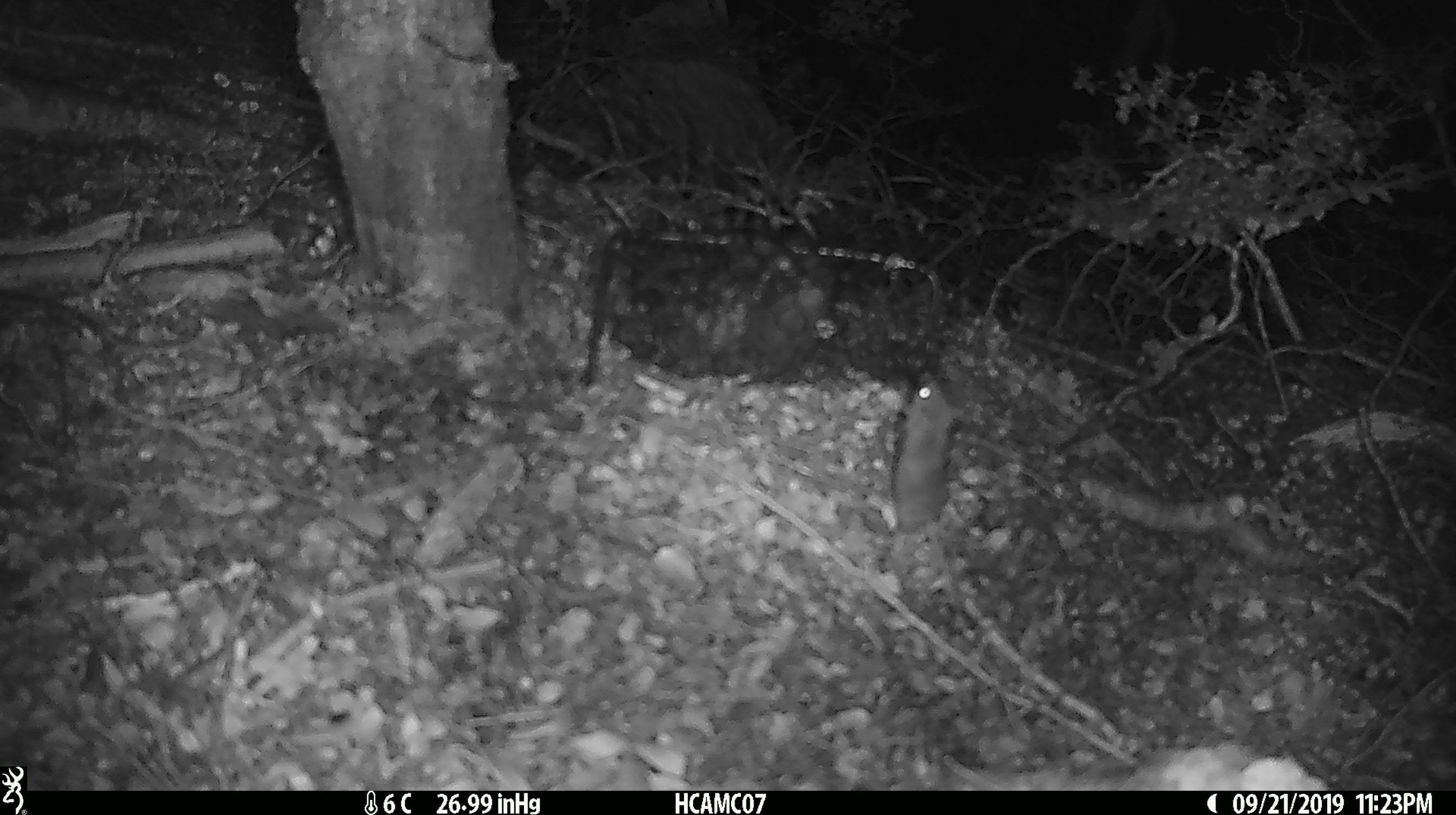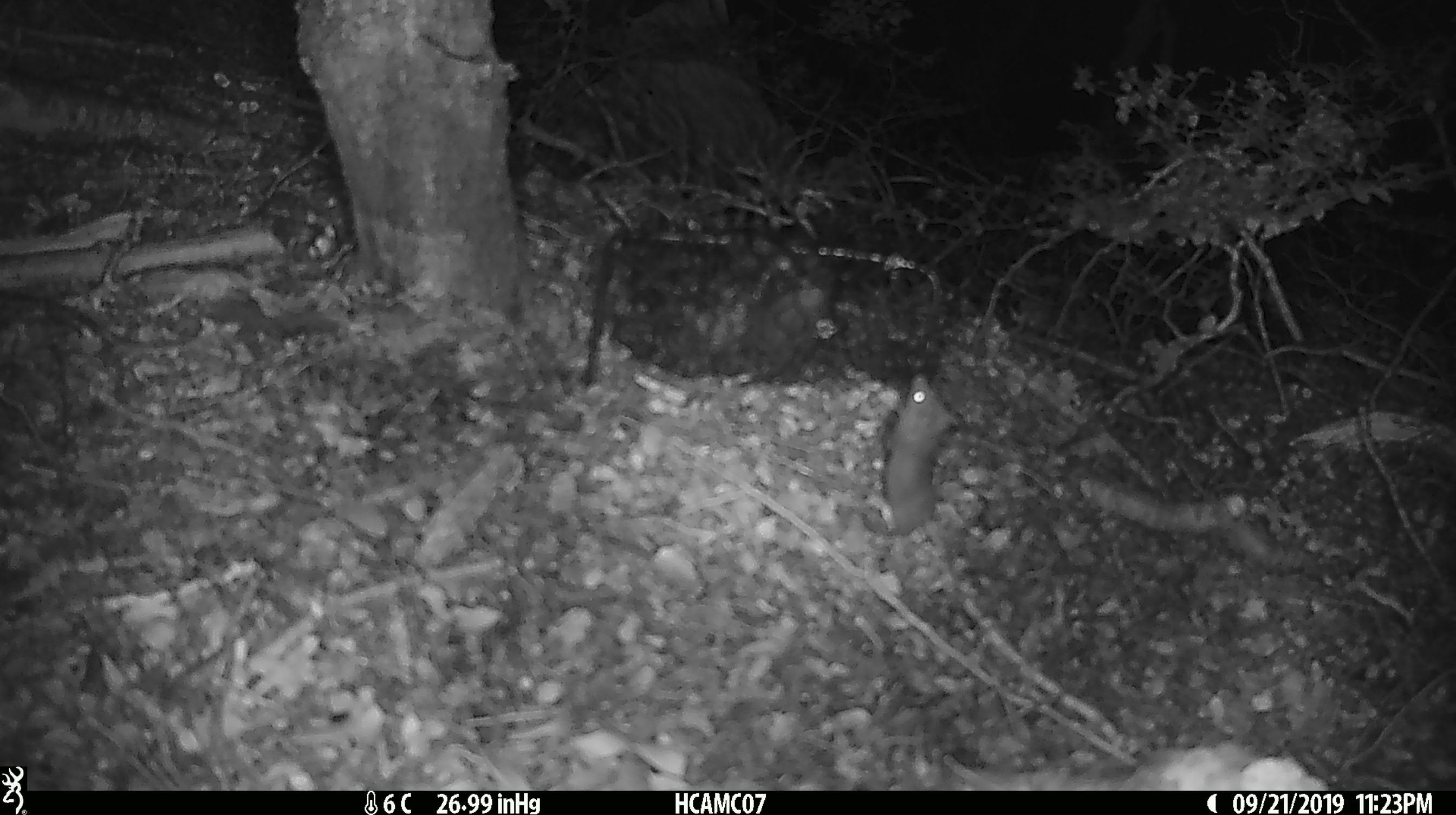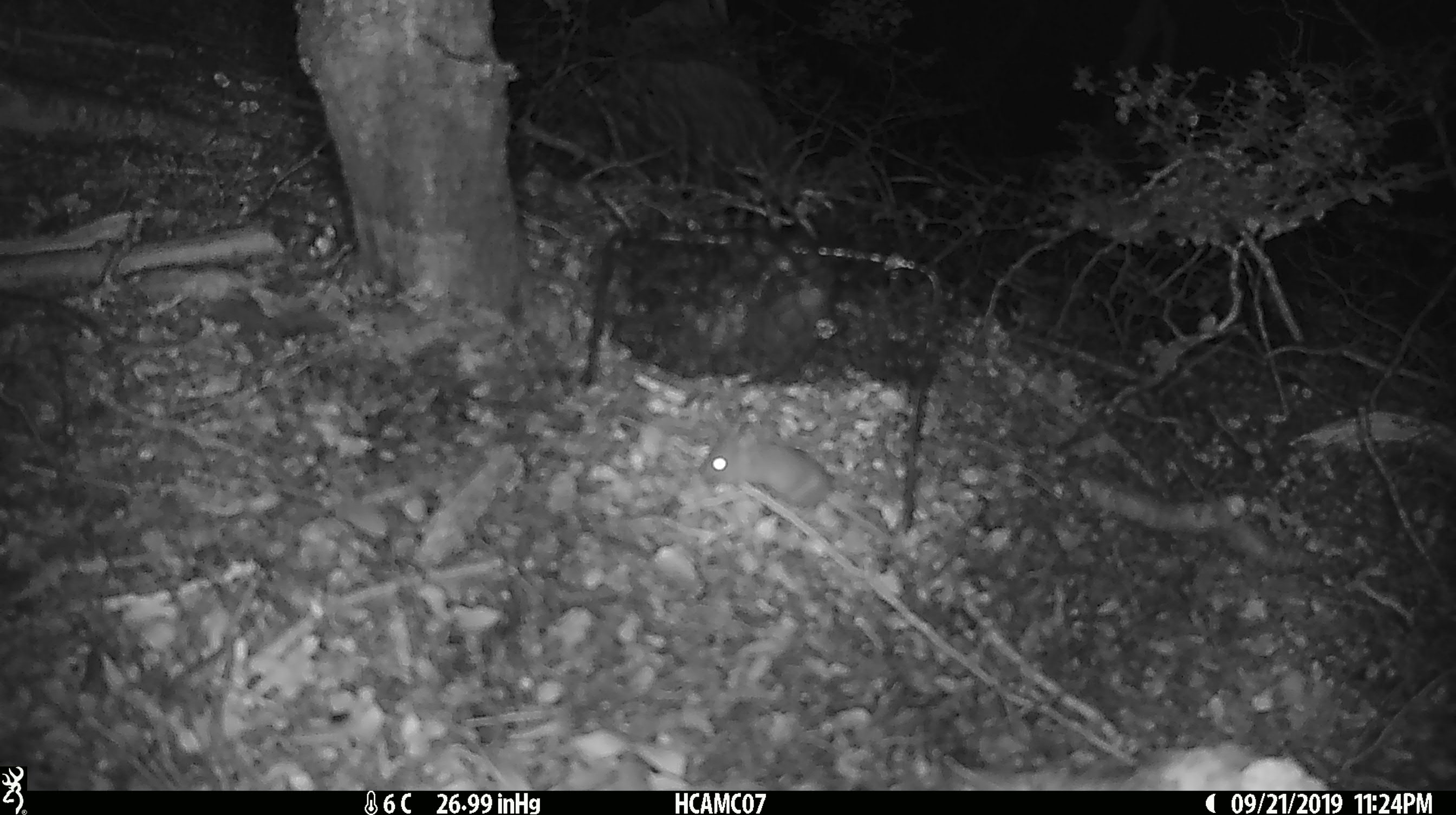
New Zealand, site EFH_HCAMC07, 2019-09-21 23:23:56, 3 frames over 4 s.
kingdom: Animalia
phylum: Chordata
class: Mammalia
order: Rodentia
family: Muridae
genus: Mus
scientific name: Mus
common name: mouse